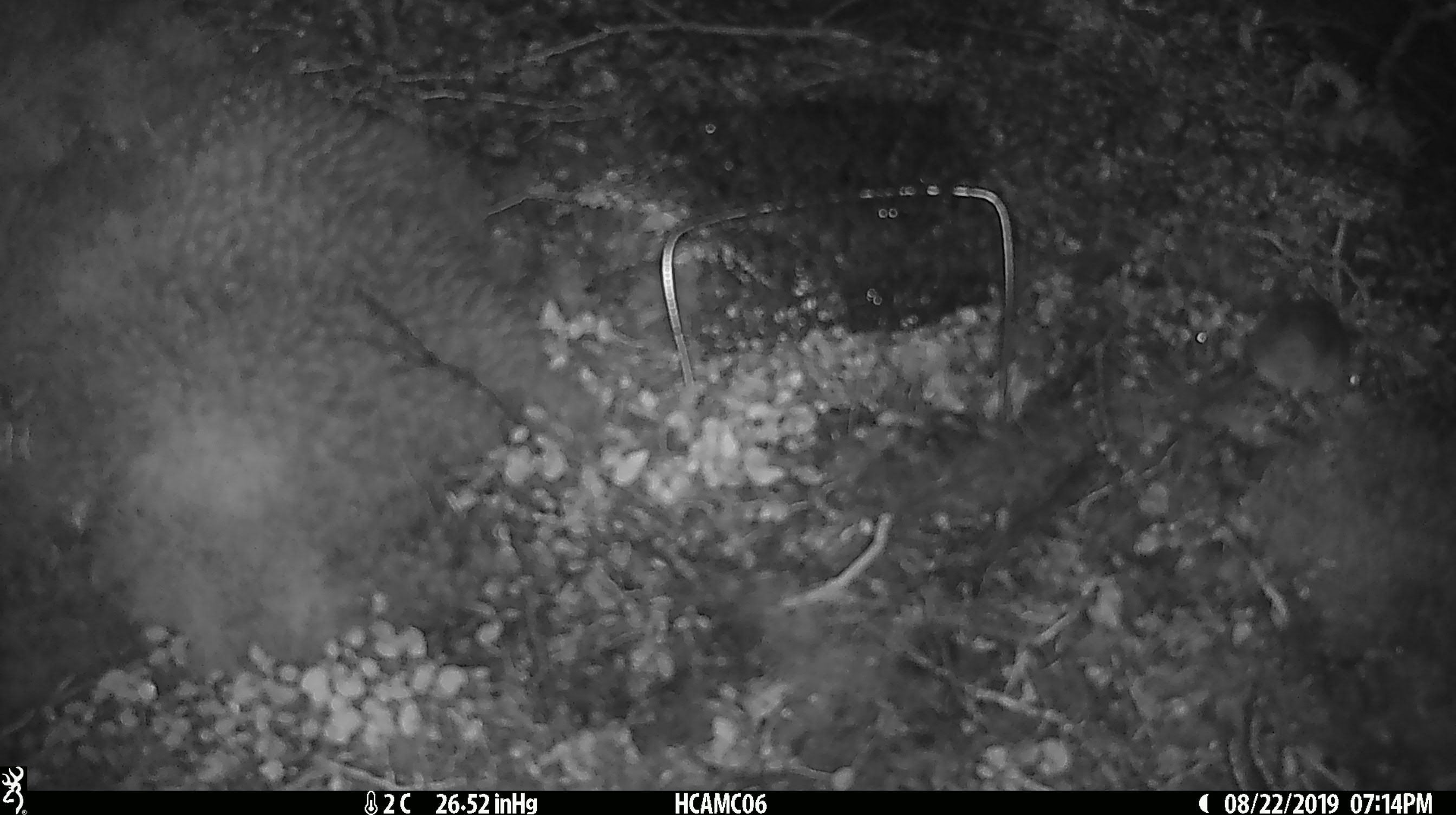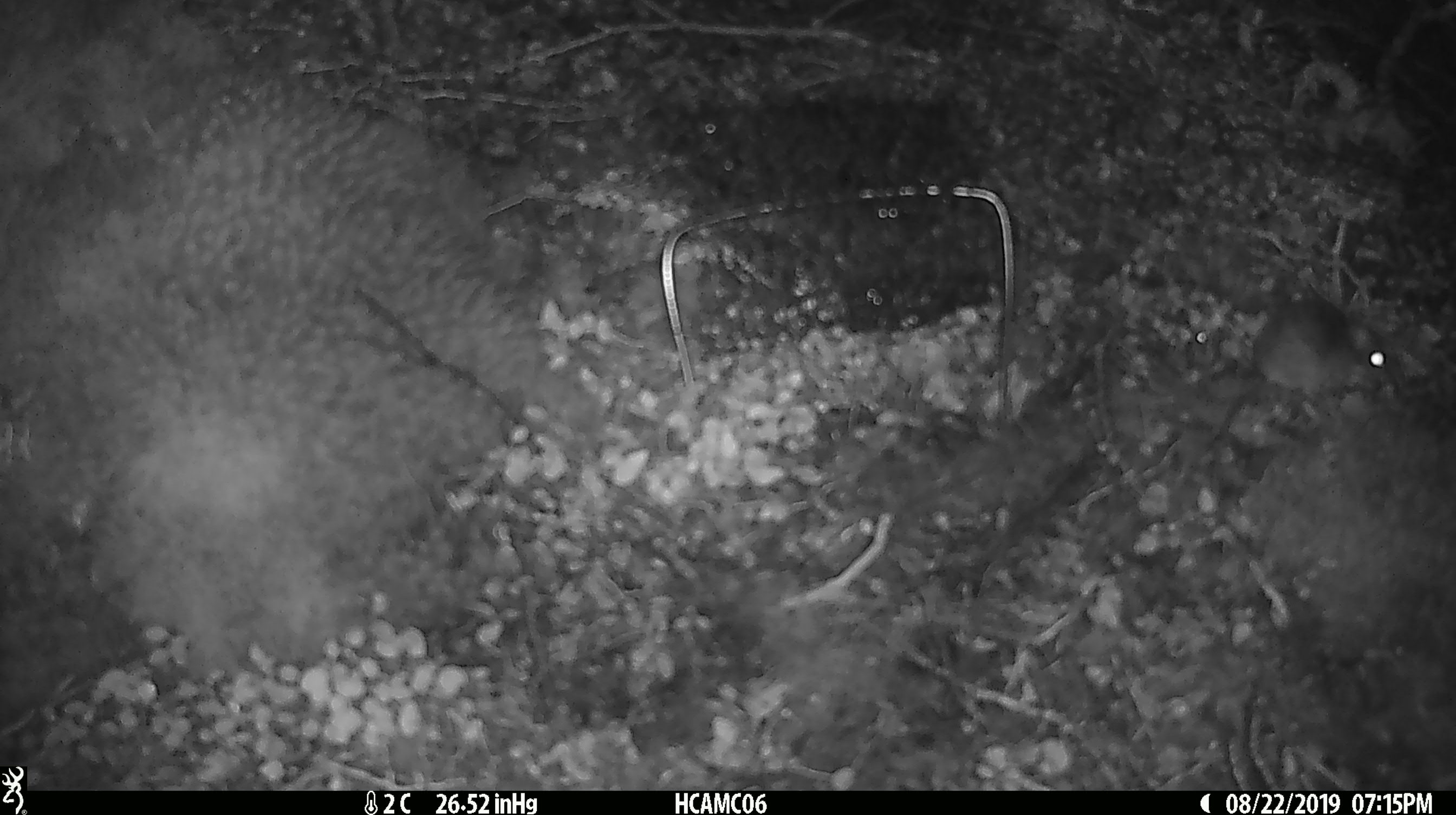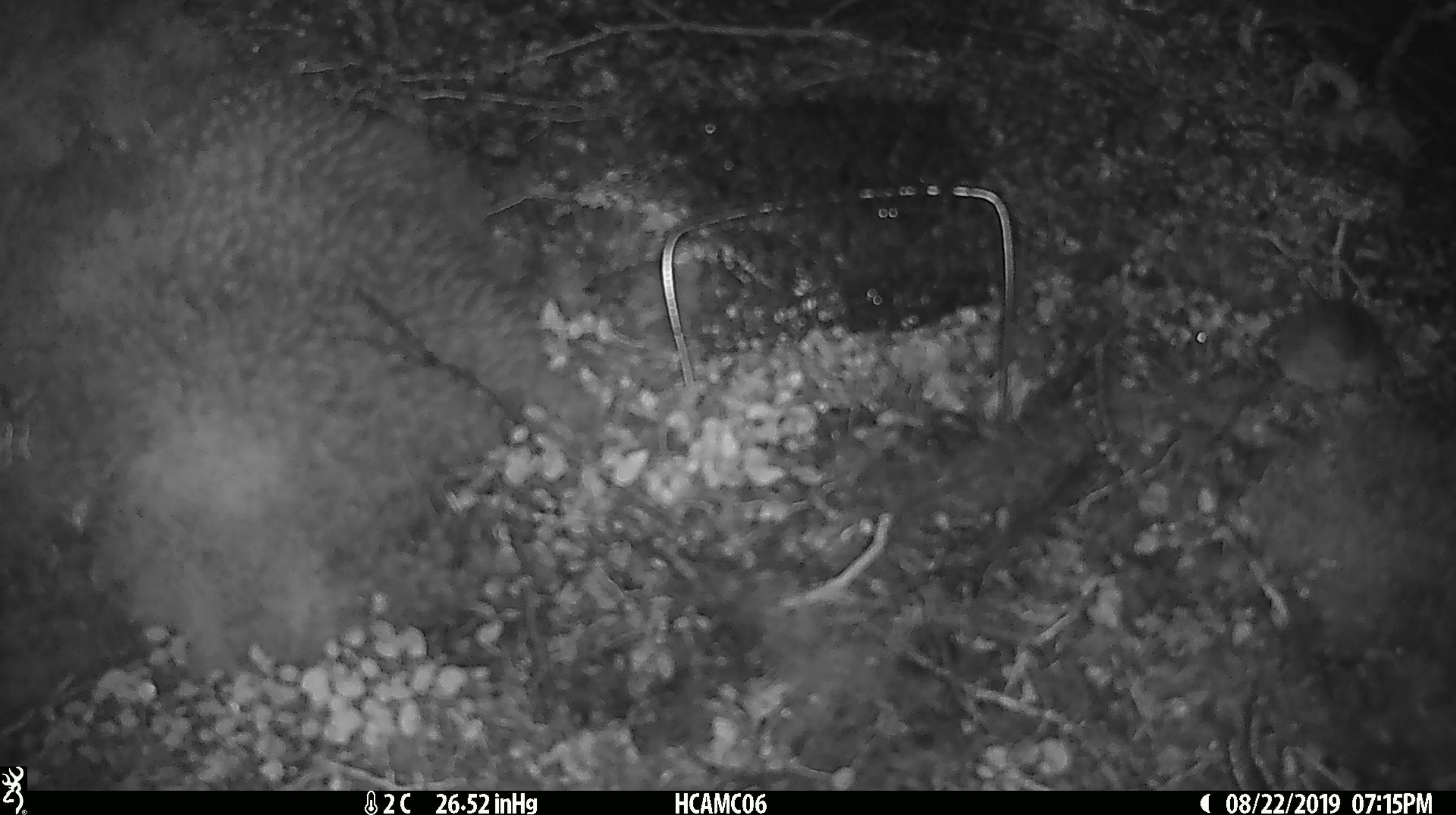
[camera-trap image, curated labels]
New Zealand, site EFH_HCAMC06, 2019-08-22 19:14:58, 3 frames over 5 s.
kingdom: Animalia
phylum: Chordata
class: Mammalia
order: Rodentia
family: Muridae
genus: Mus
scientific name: Mus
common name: mouse